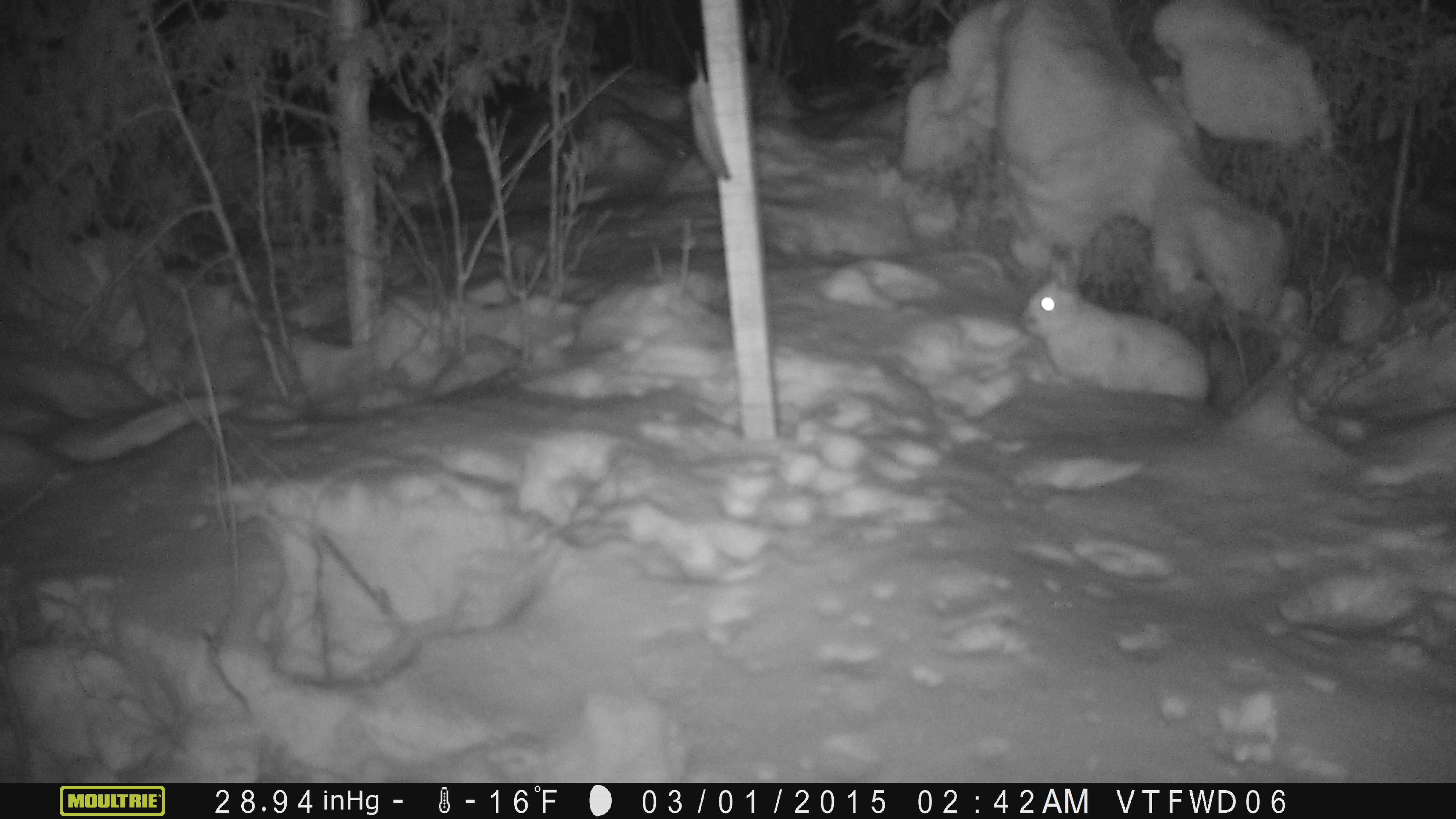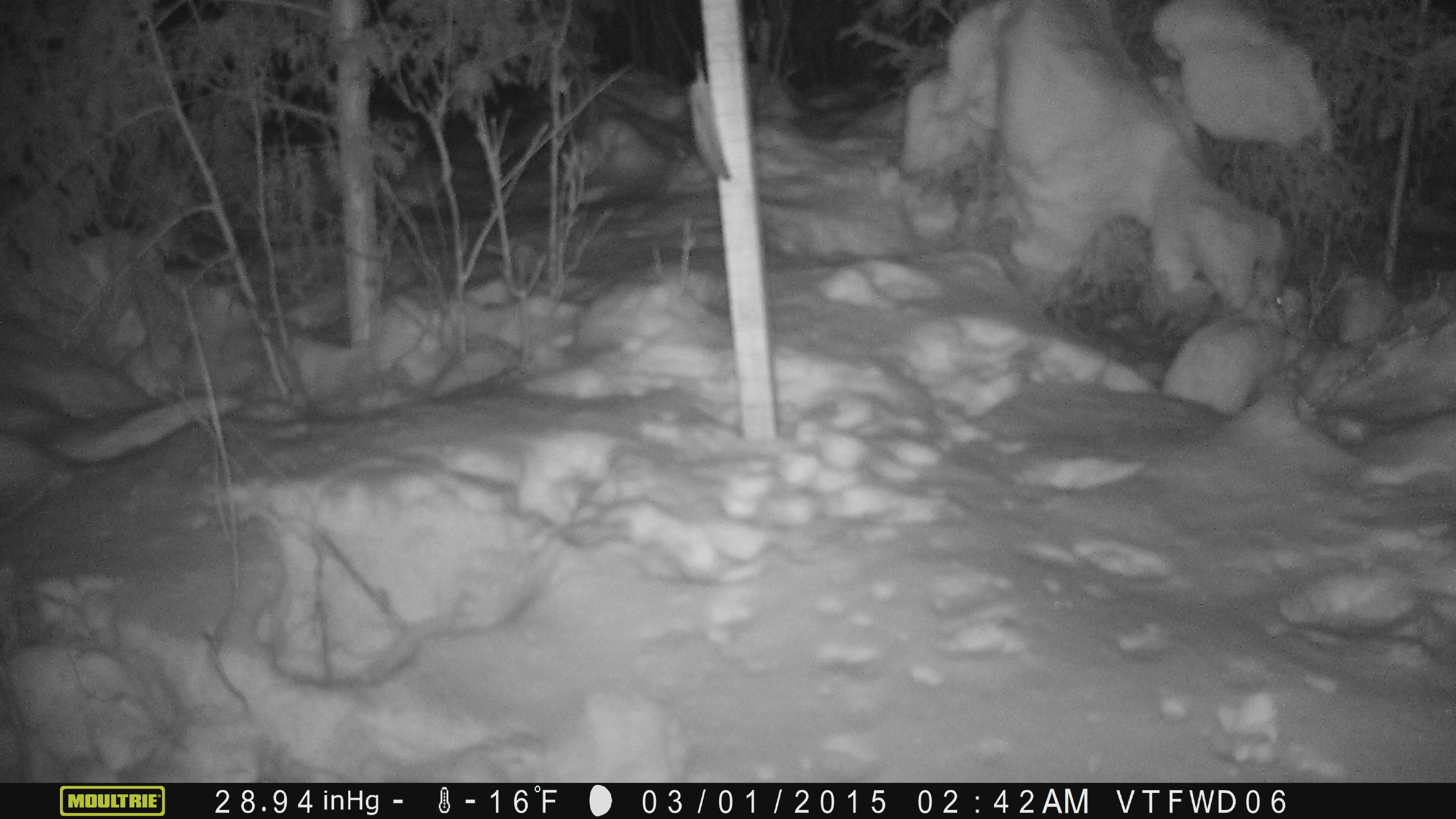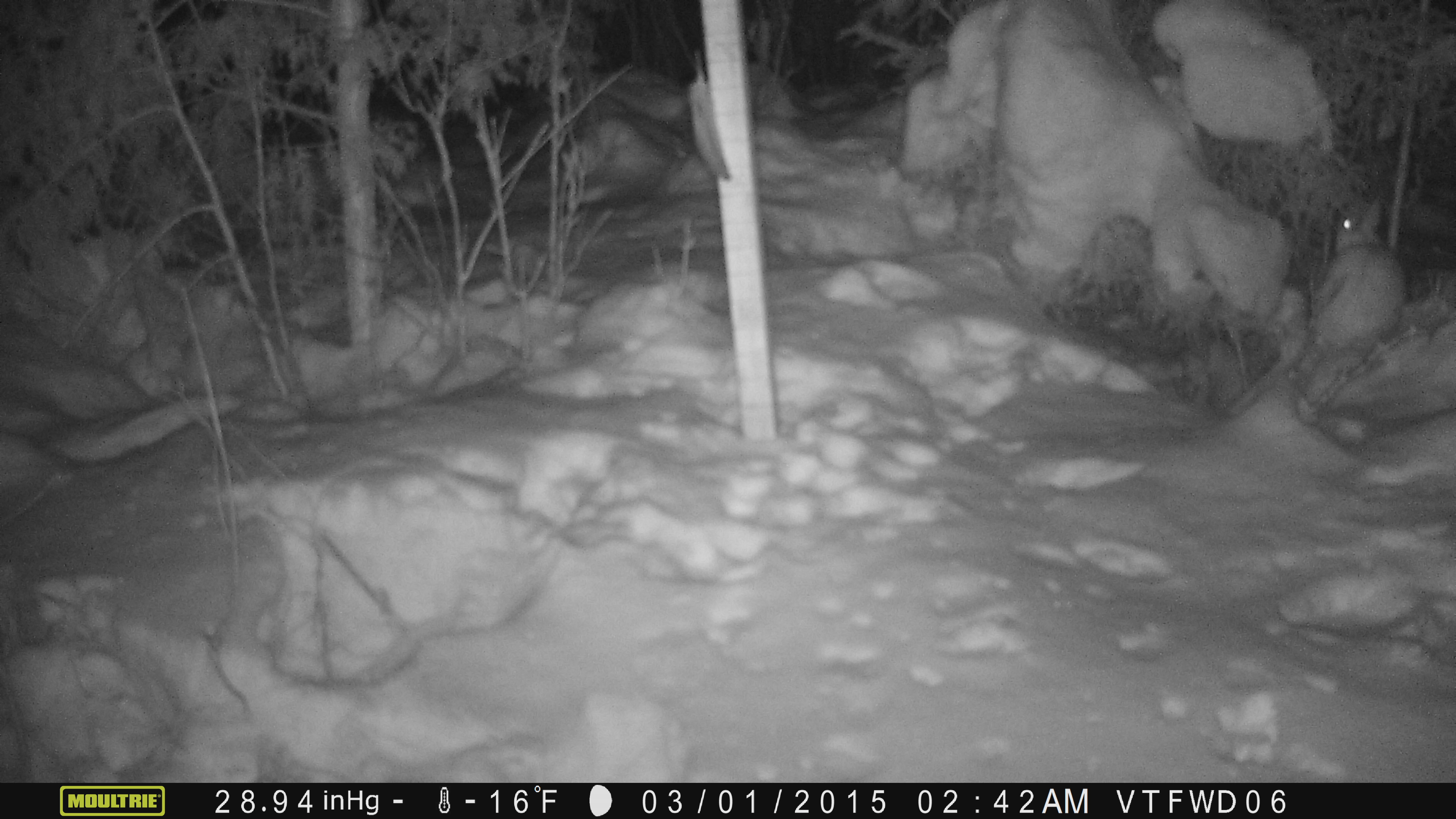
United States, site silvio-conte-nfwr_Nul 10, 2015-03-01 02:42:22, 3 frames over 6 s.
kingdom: Animalia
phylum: Chordata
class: Mammalia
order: Artiodactyla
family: Cervidae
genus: Alces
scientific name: Alces alces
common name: moose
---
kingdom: Animalia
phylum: Chordata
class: Mammalia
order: Lagomorpha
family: Leporidae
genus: Lepus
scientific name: Lepus americanus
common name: snowshoe hare